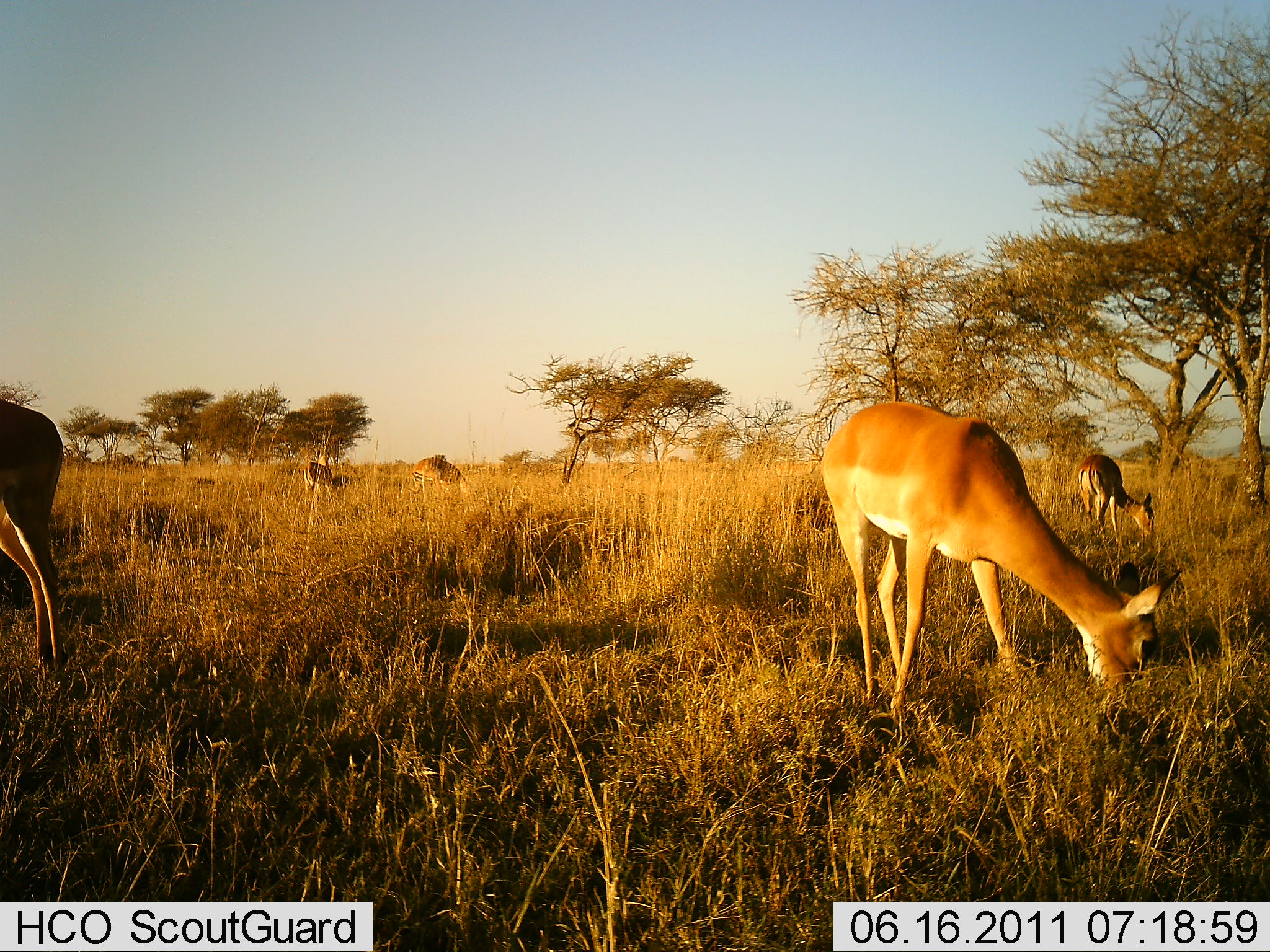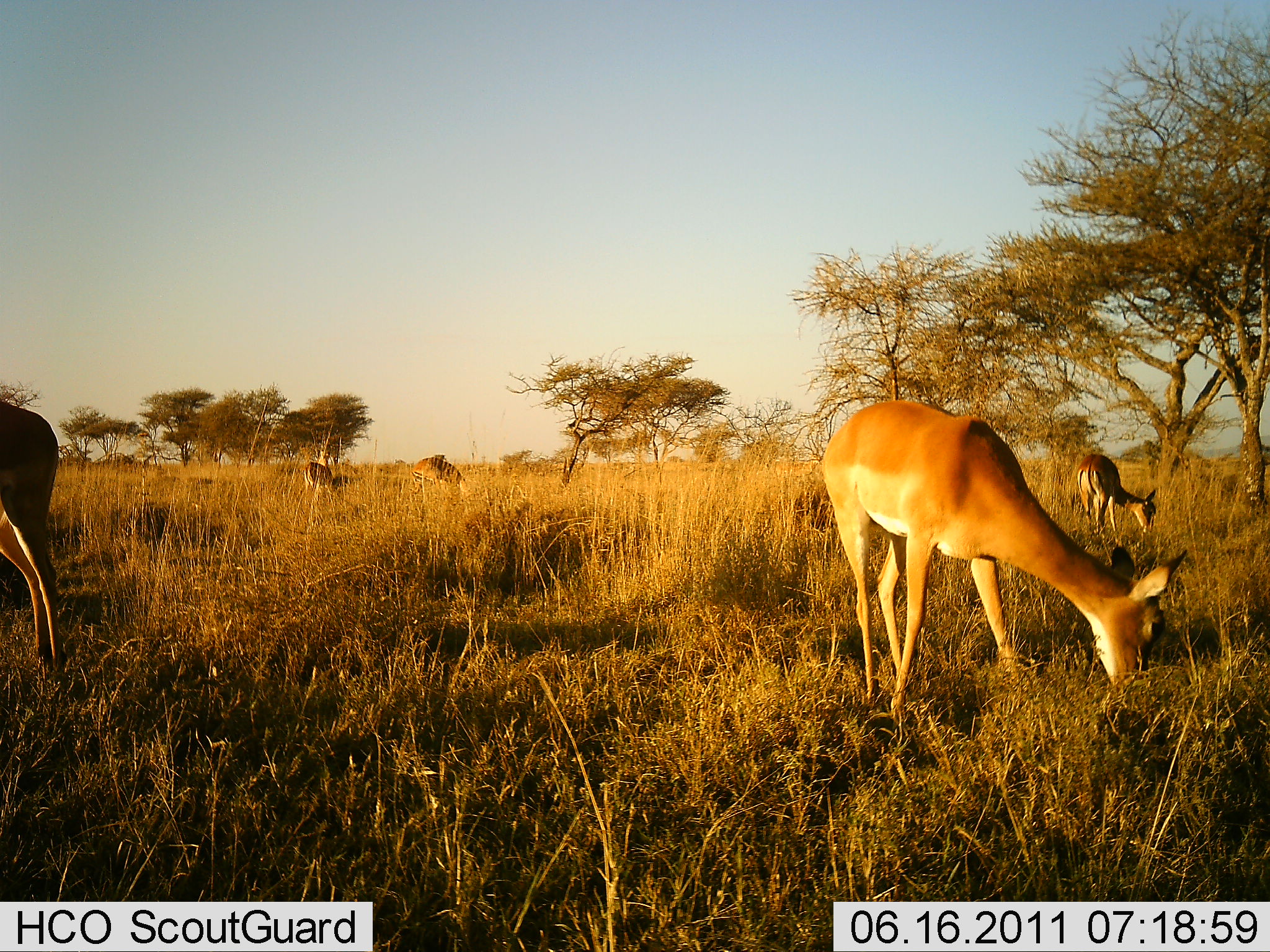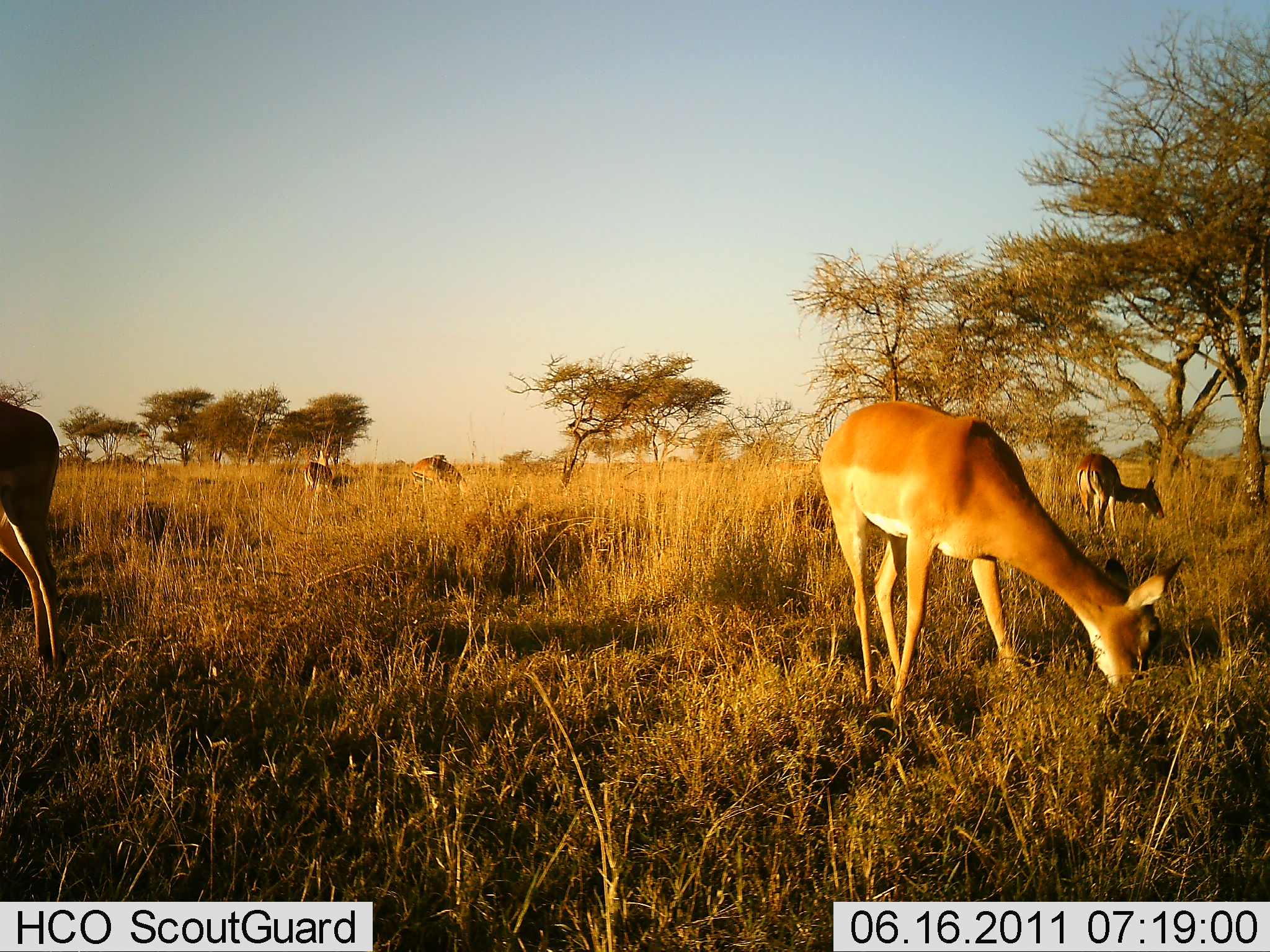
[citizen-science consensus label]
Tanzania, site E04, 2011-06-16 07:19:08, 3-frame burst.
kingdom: Animalia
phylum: Chordata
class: Mammalia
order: Artiodactyla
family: Bovidae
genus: Nanger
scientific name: Nanger granti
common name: grant's gazelle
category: gazellegrants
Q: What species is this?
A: Gazellegrants (grant's gazelle) (Nanger granti).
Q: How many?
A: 5.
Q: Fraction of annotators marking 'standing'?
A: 0%.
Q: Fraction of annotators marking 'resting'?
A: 0%.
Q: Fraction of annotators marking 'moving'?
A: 0%.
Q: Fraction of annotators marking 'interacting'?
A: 0%.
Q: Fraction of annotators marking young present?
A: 0%.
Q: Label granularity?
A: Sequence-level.